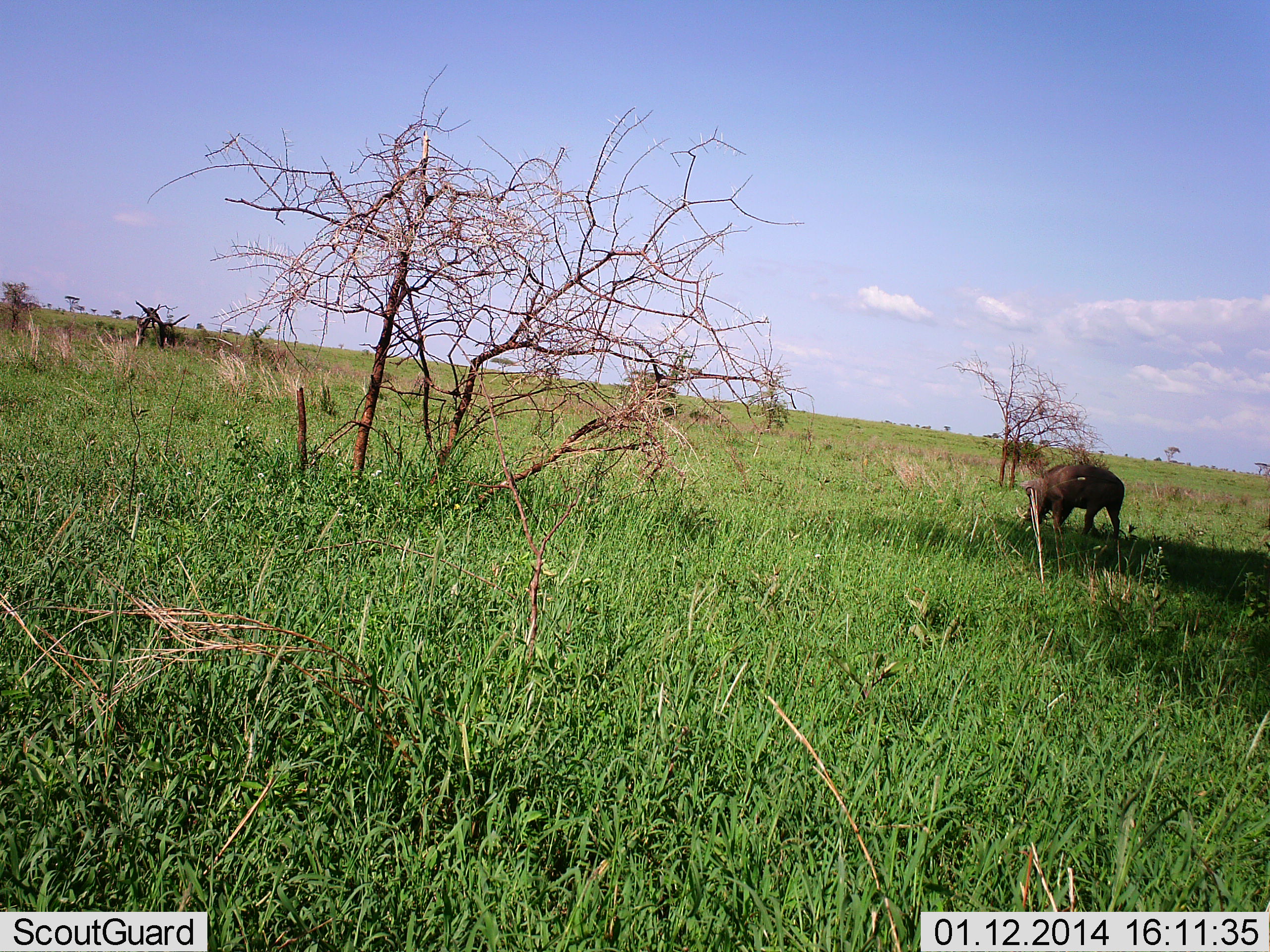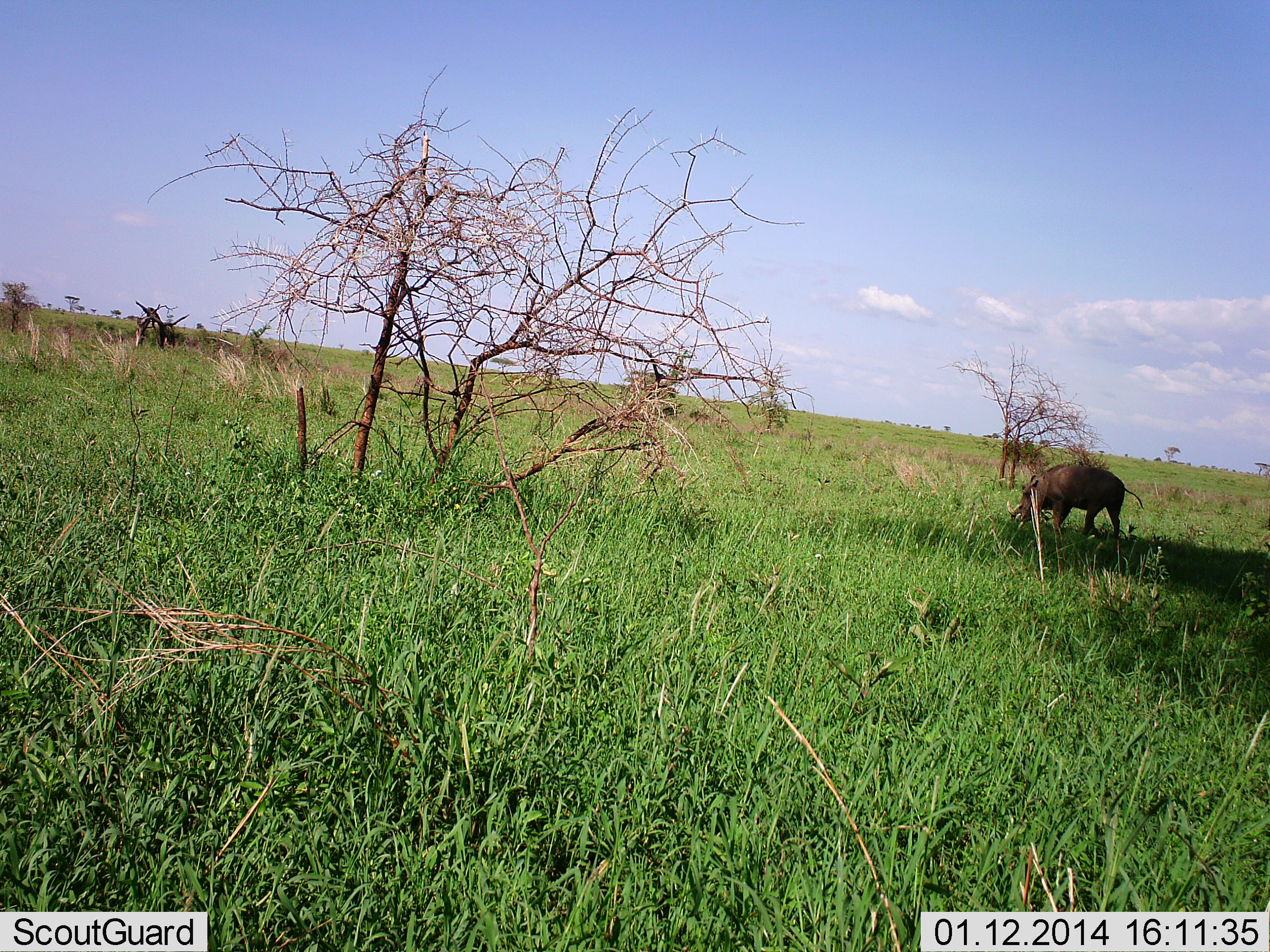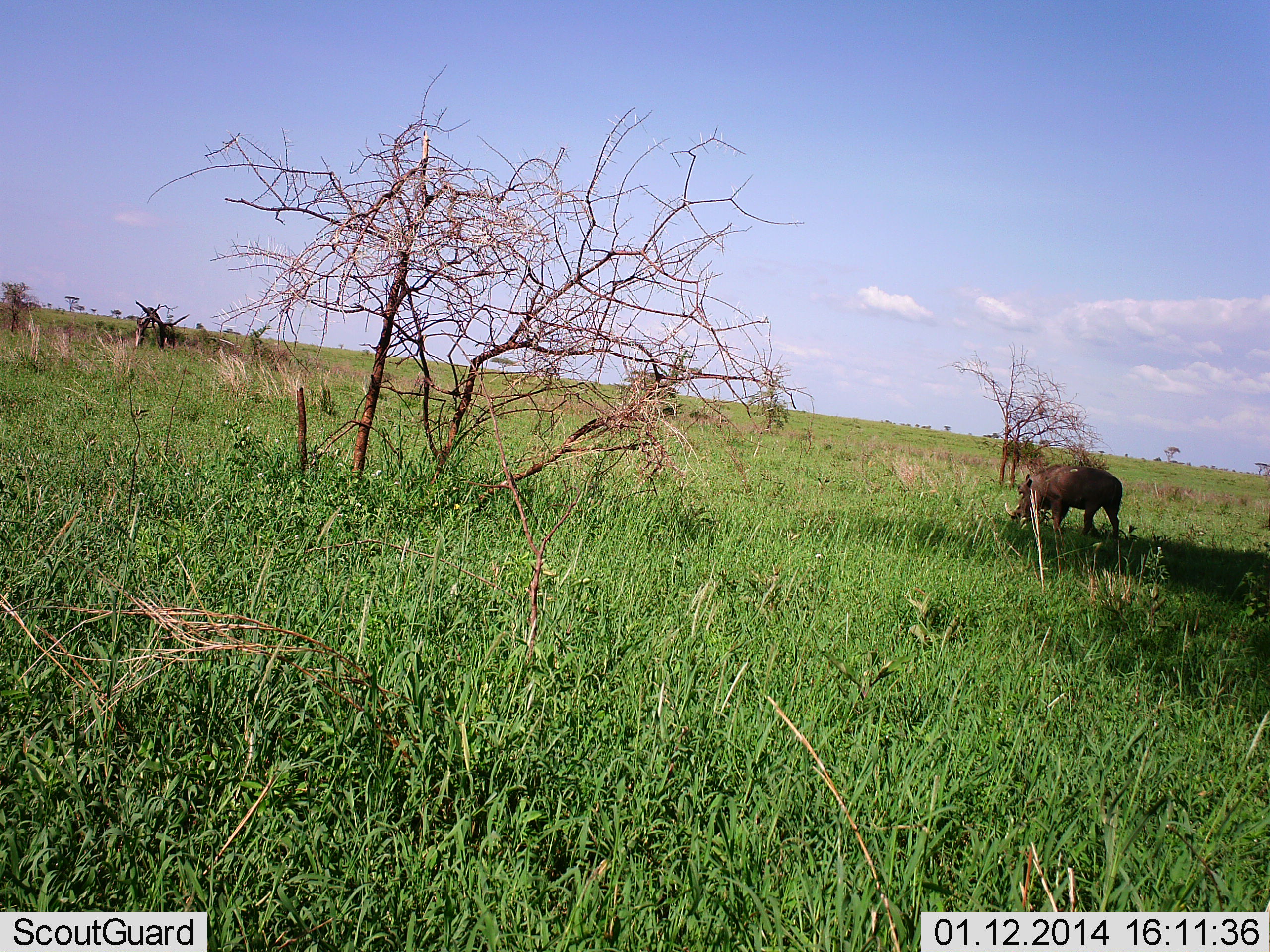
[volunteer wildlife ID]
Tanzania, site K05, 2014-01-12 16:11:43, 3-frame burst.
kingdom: Animalia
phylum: Chordata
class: Mammalia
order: Artiodactyla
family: Suidae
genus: Phacochoerus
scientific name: Phacochoerus africanus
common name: warthog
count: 1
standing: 40%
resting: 0%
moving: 20%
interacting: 0%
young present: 0%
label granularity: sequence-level